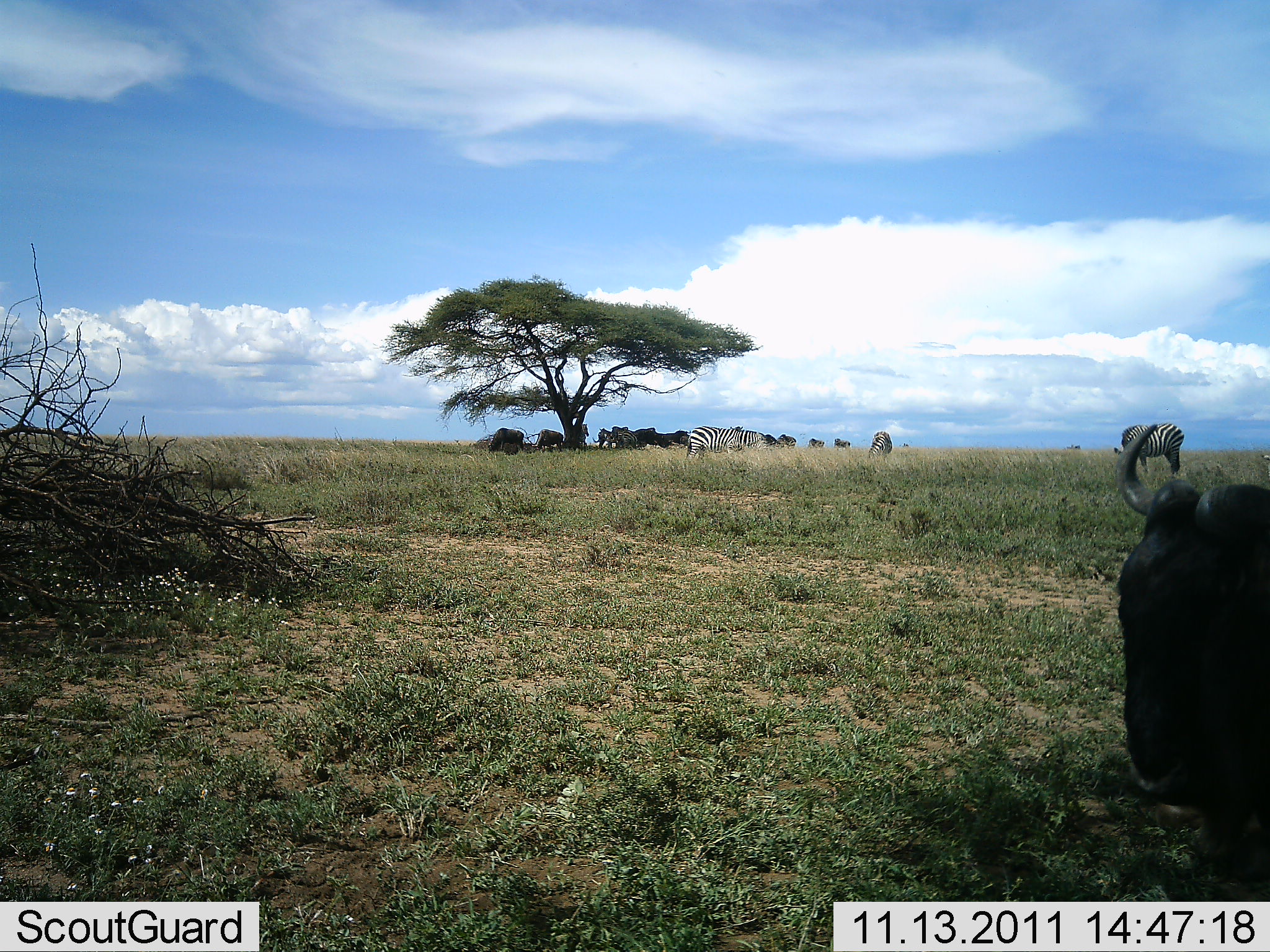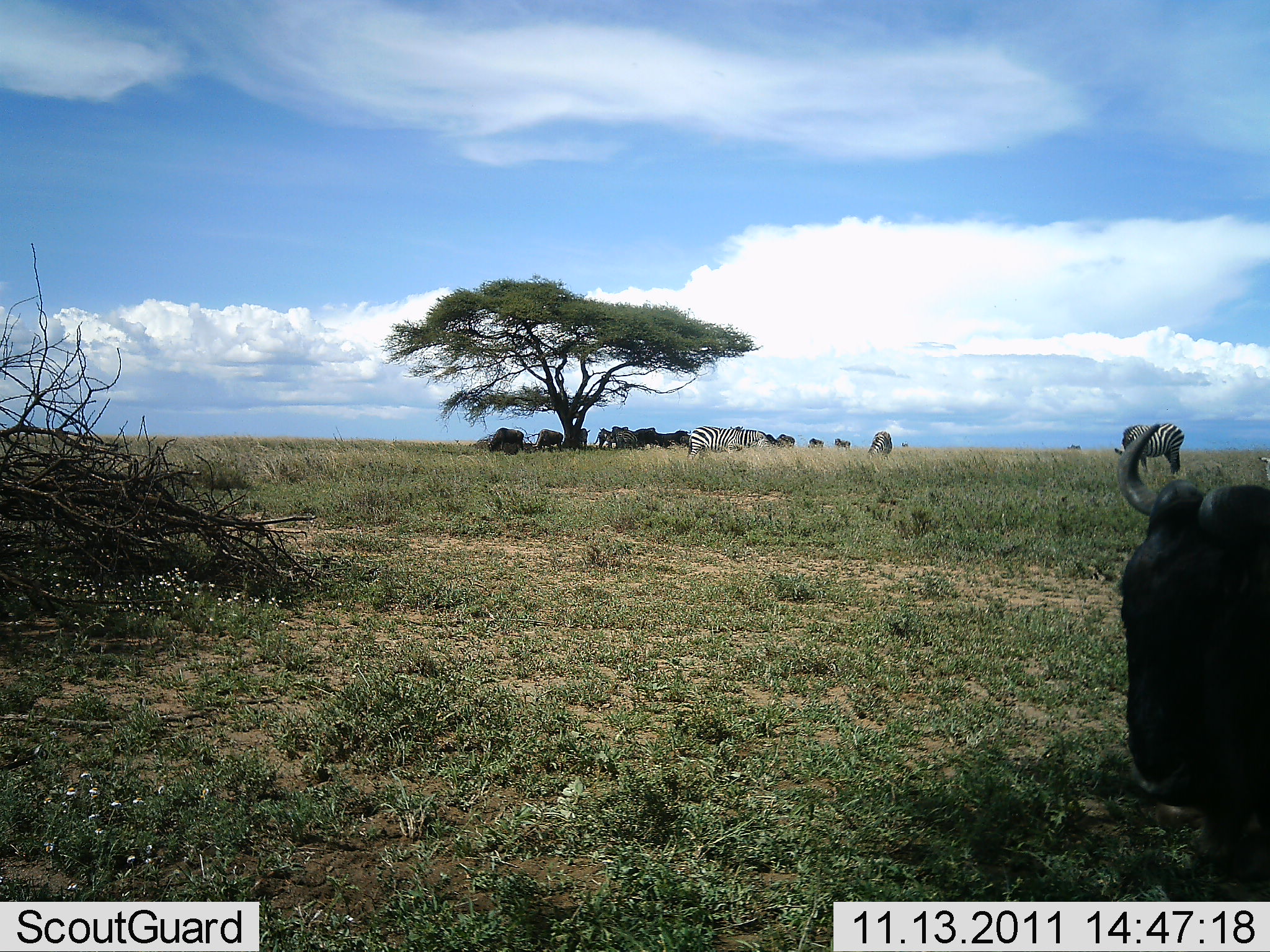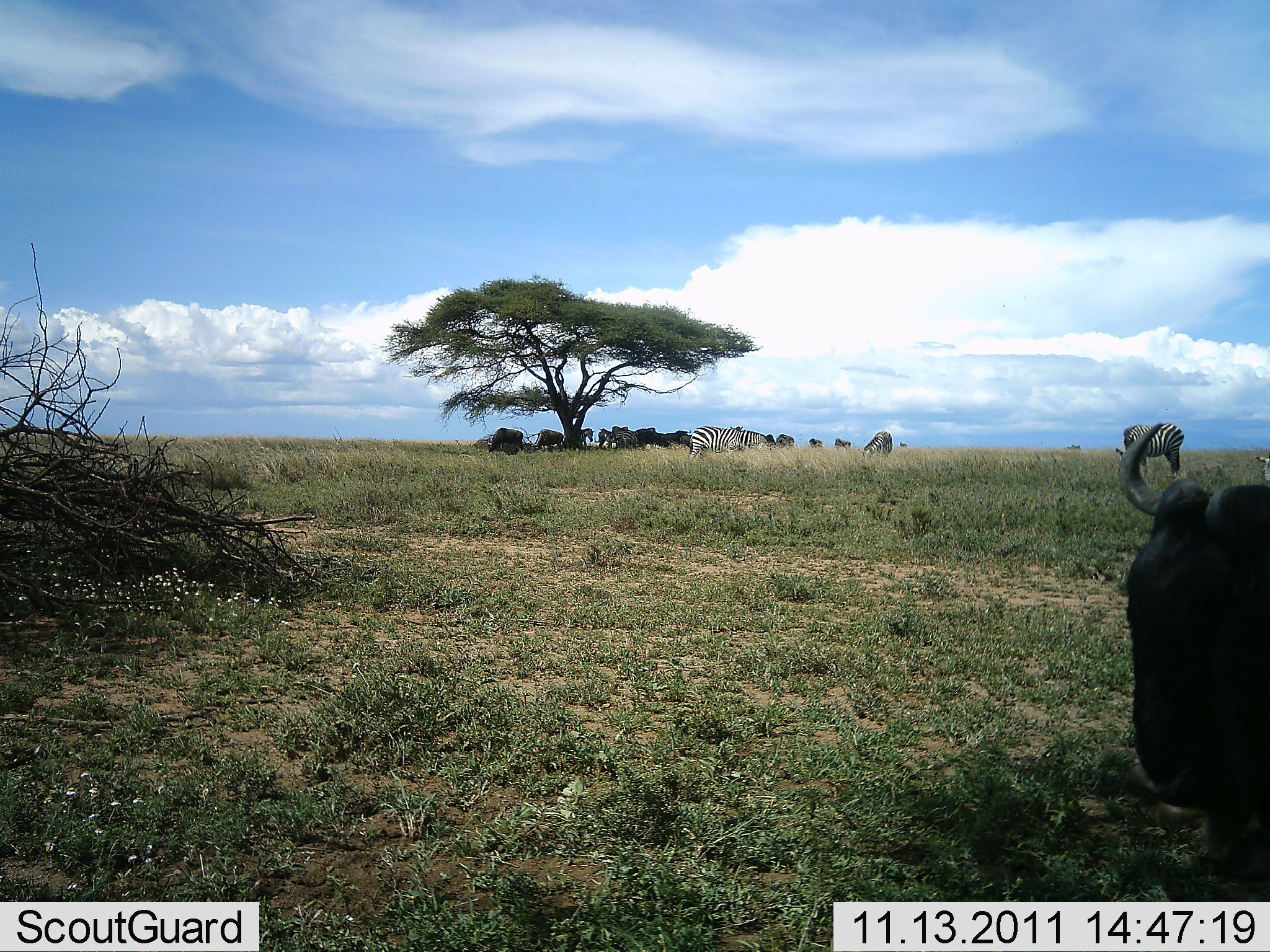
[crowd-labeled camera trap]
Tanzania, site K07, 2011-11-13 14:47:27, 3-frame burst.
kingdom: Animalia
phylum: Chordata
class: Mammalia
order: Artiodactyla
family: Bovidae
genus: Connochaetes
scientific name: Connochaetes taurinus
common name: blue wildebeest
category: wildebeest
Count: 1.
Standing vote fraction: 73%.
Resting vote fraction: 33%.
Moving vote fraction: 7%.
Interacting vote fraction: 0%.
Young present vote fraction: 0%.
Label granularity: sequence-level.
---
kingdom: Animalia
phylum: Chordata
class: Mammalia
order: Perissodactyla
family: Equidae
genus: Equus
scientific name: Equus quagga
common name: plains zebra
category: zebra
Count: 3.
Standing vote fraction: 69%.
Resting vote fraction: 0%.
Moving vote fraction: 12%.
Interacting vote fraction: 0%.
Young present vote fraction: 0%.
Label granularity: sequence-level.